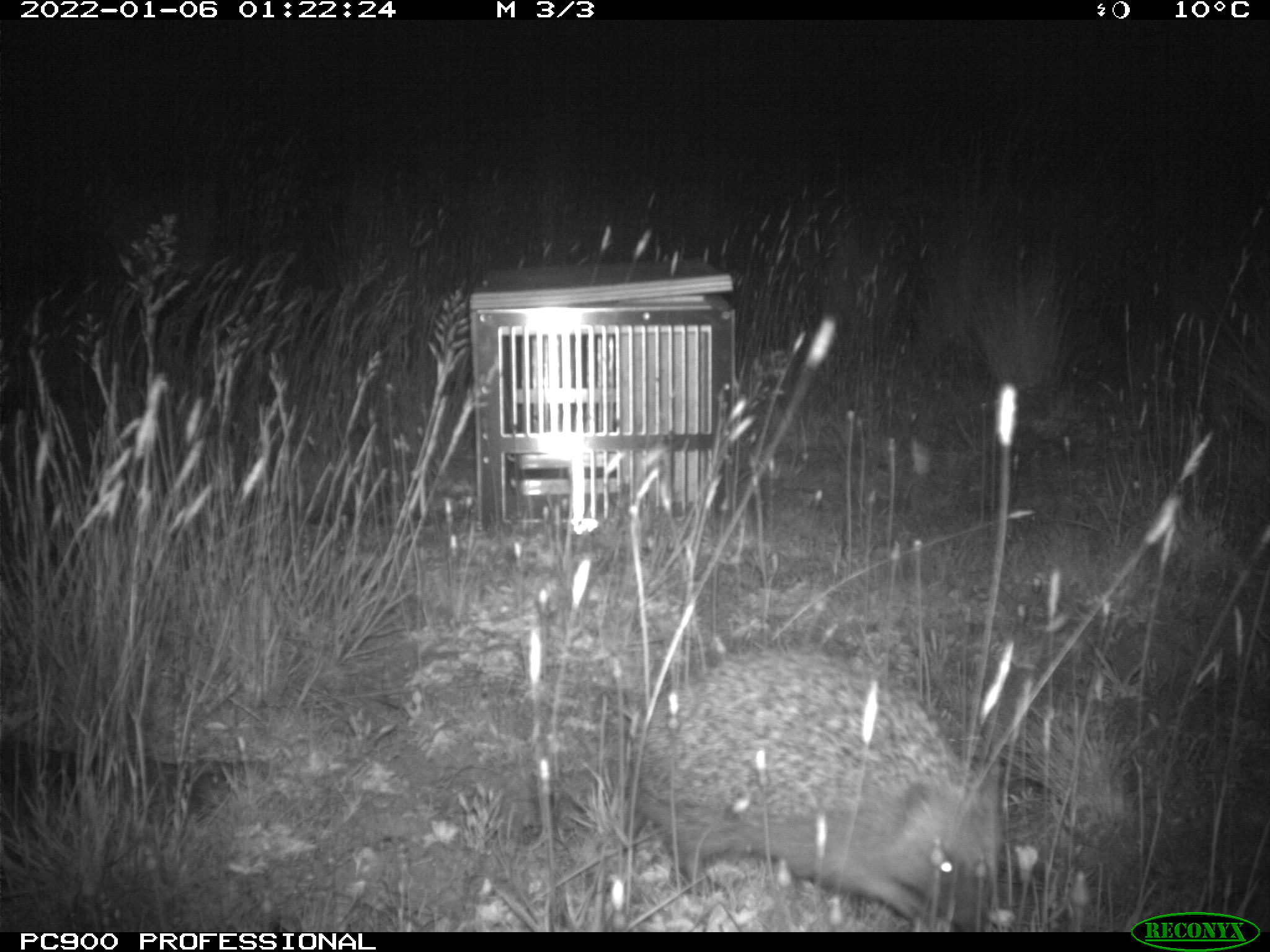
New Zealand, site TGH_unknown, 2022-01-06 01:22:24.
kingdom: Animalia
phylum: Chordata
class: Mammalia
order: Eulipotyphla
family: Erinaceidae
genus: Erinaceus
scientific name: Erinaceus europaeus europaeus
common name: european hedgehog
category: hedgehog